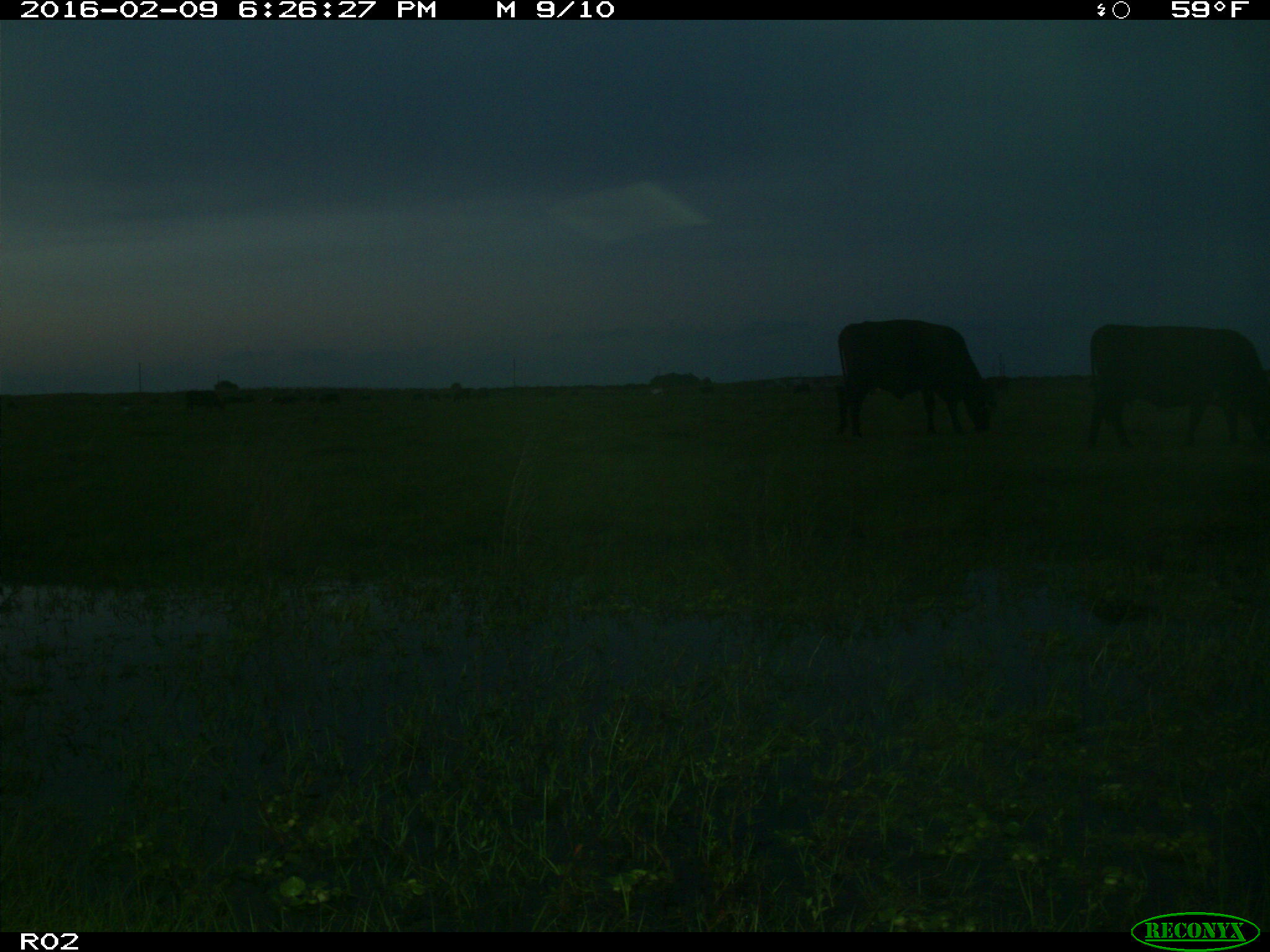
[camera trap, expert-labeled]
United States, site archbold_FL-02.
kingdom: Animalia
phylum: Chordata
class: Mammalia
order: Artiodactyla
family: Bovidae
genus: Bos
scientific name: Bos taurus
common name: domestic cow